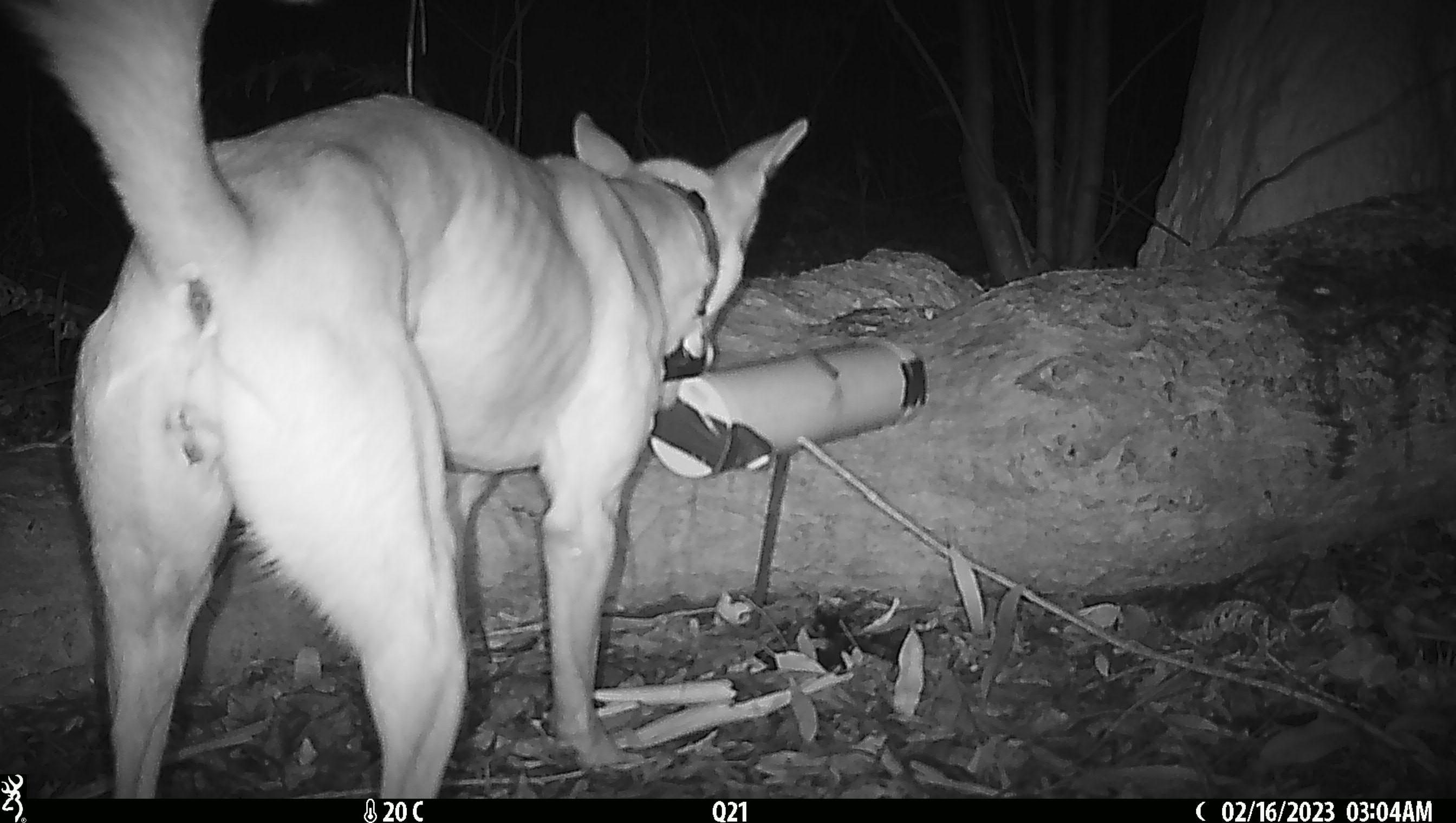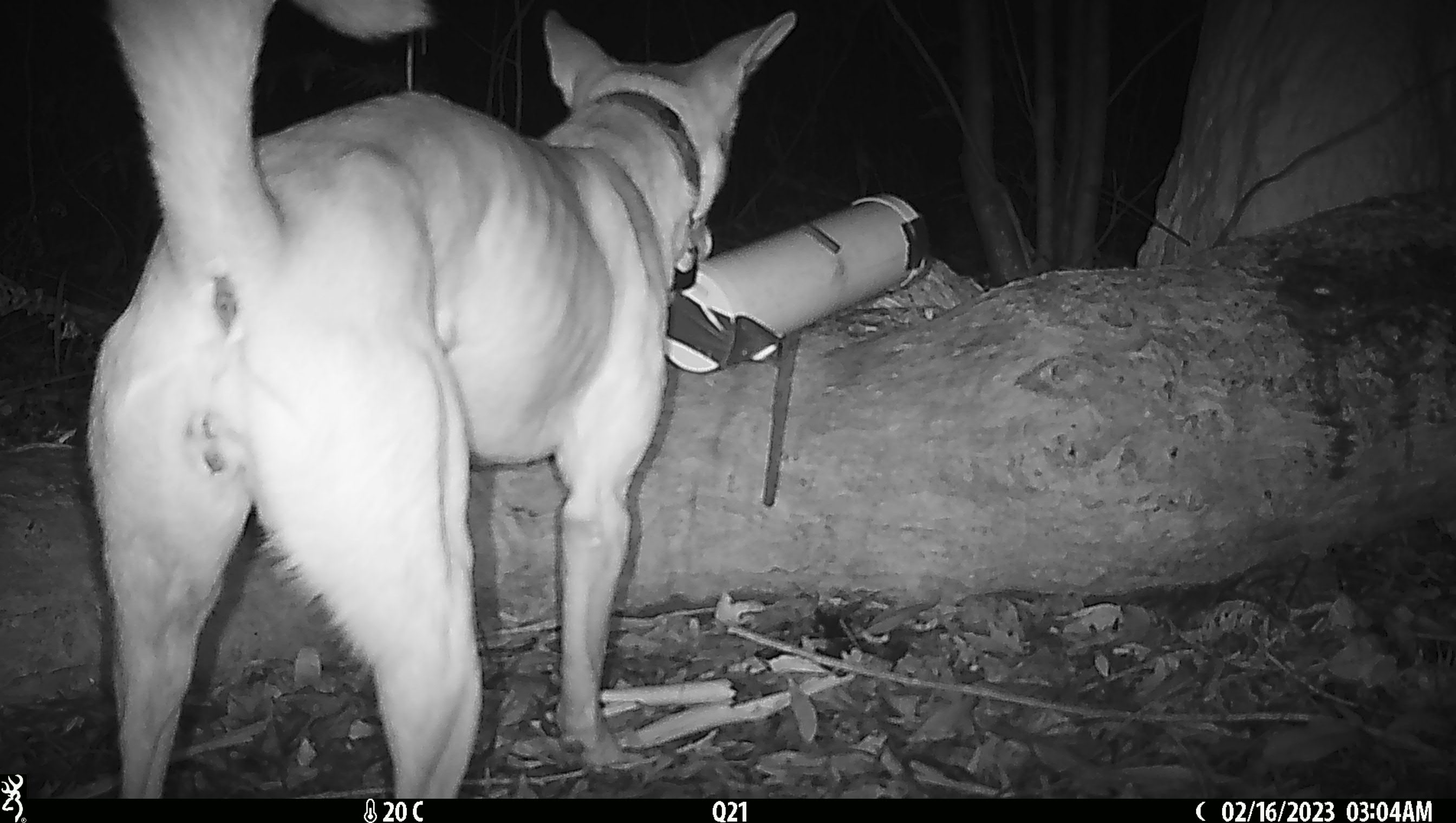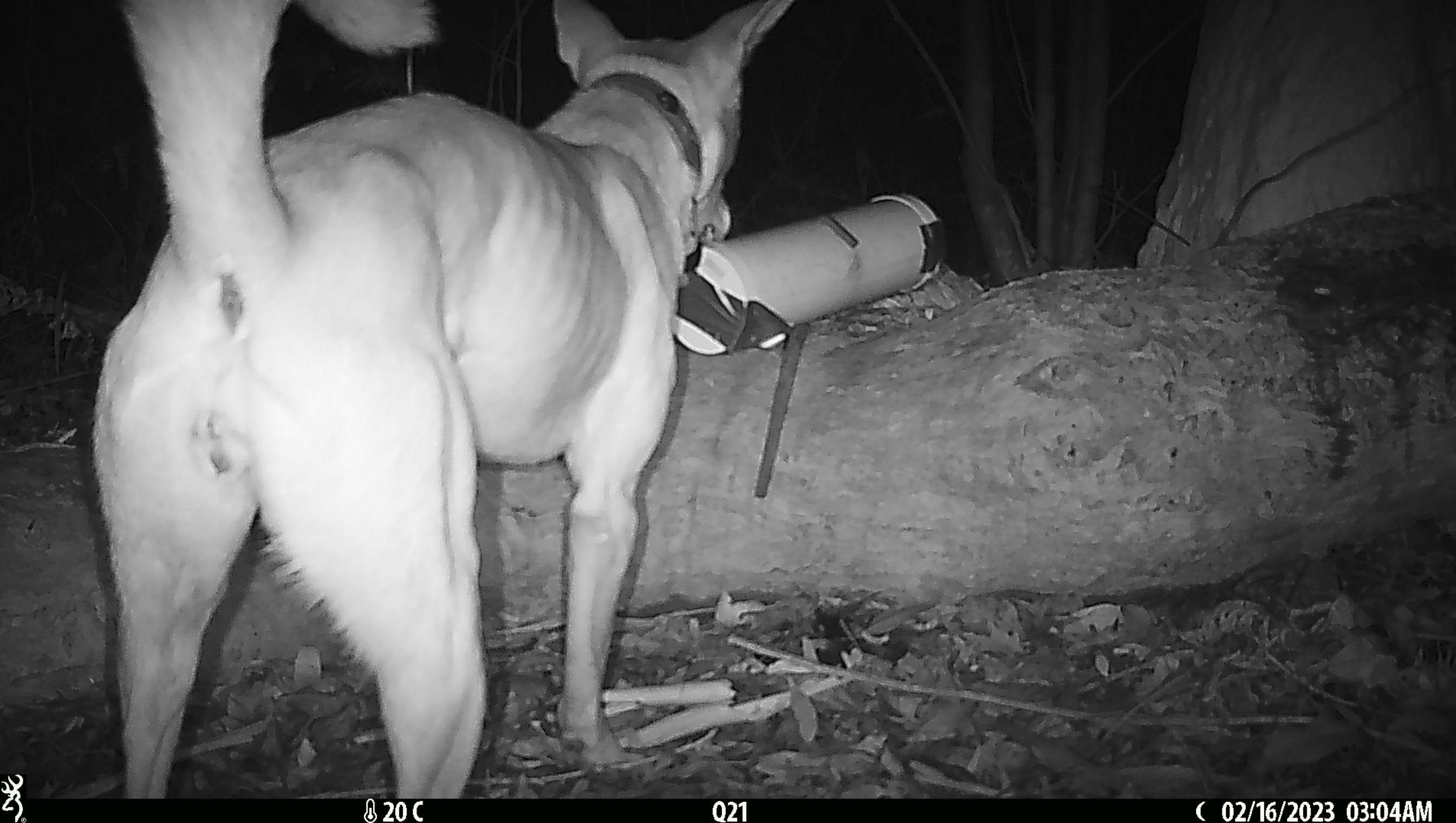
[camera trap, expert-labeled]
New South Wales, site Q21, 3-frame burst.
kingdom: Animalia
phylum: Chordata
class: Mammalia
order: Carnivora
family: Canidae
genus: Canis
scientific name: Canis familiaris dingo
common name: dingo